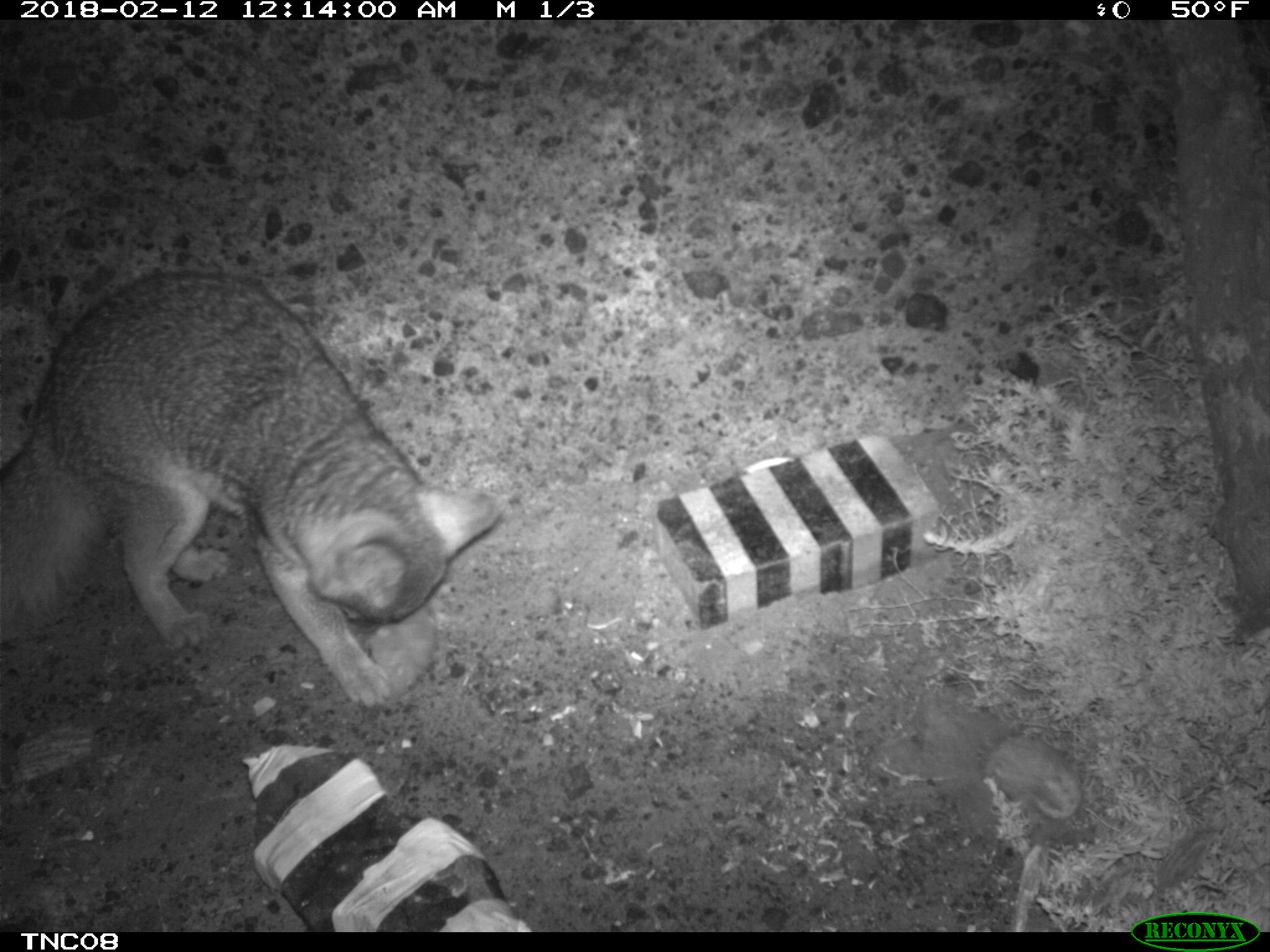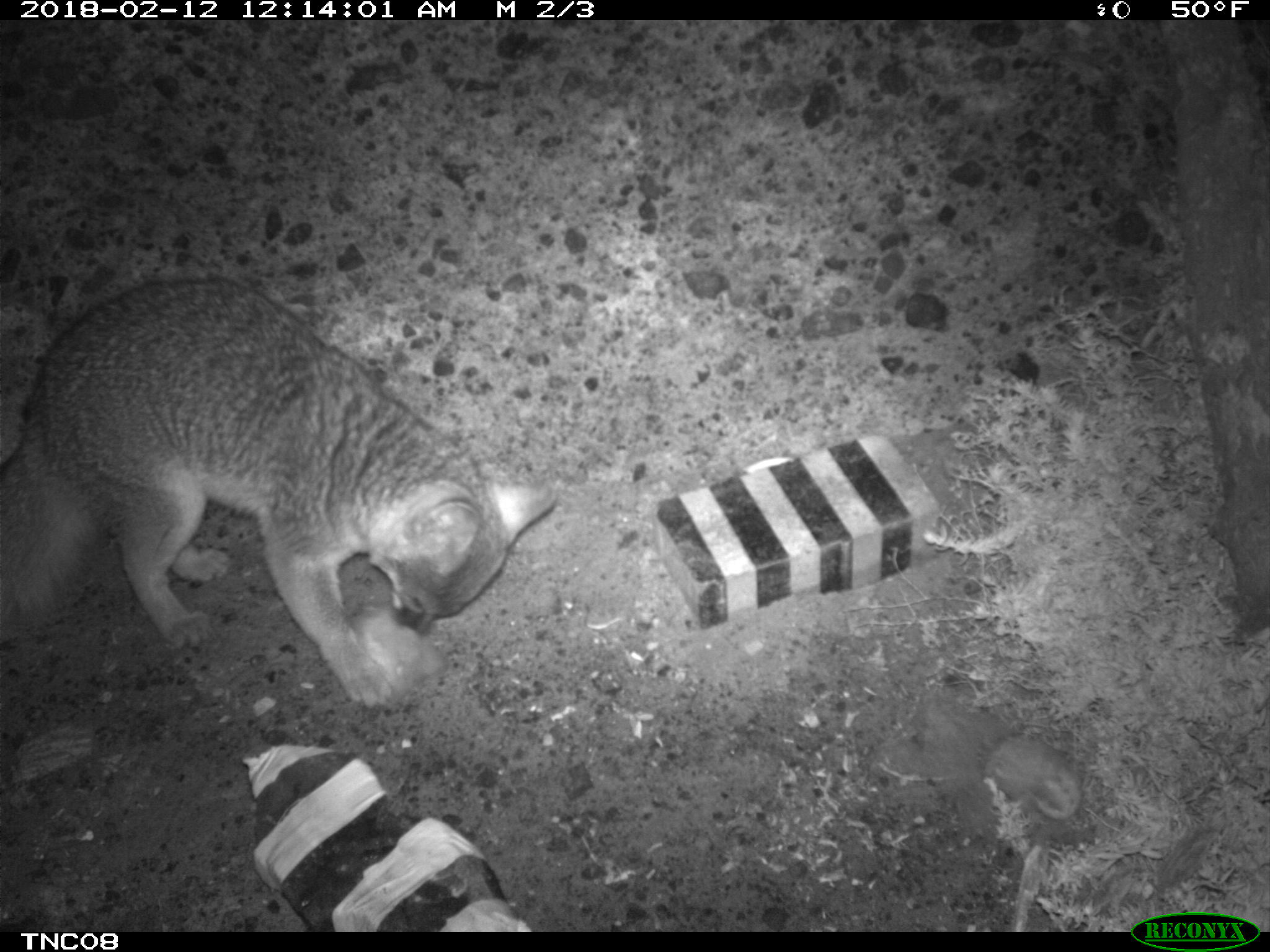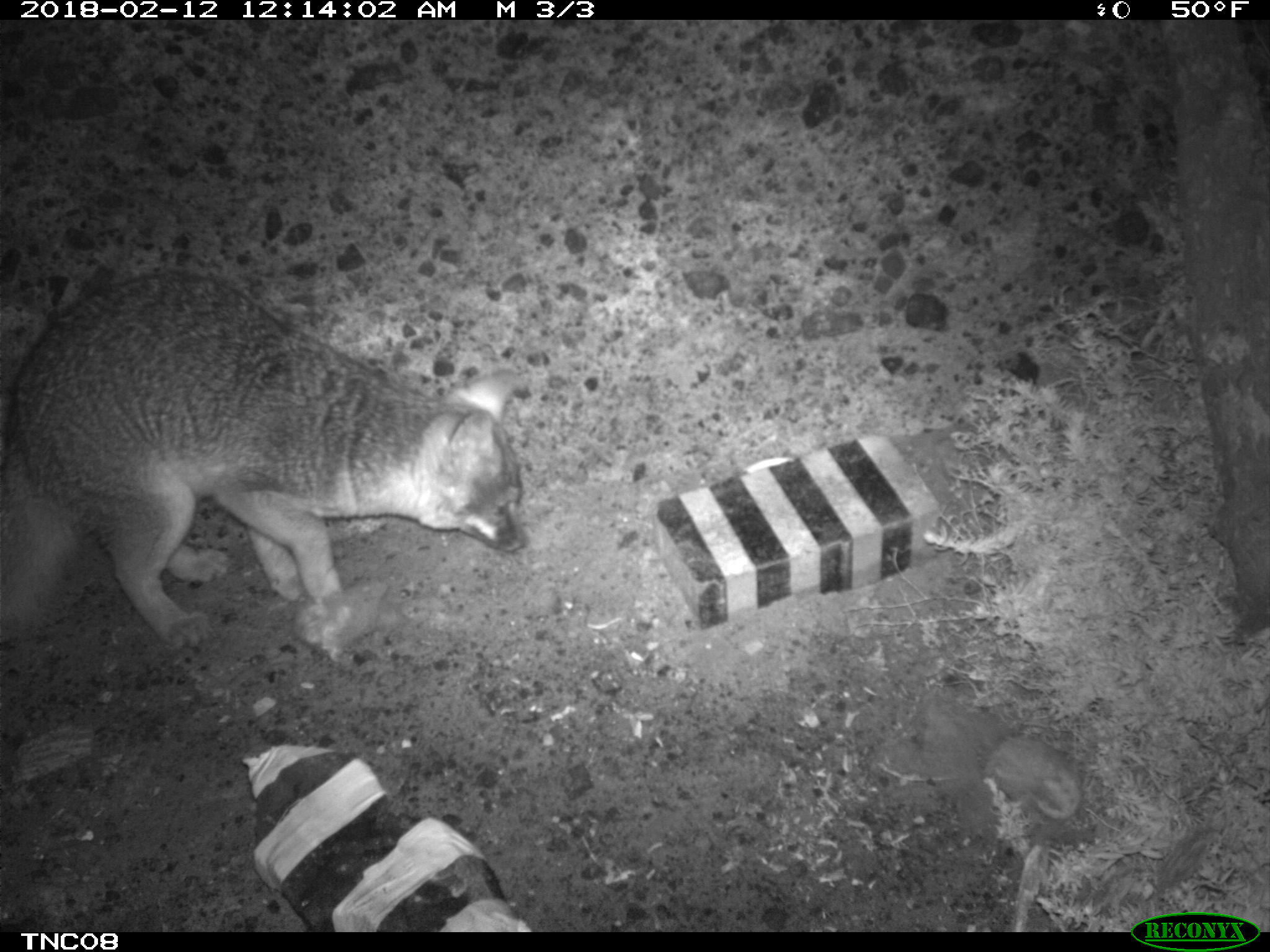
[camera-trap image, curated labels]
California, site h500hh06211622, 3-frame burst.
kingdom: Animalia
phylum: Chordata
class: Mammalia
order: Carnivora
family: Canidae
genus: Urocyon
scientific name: Urocyon littoralis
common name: island fox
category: fox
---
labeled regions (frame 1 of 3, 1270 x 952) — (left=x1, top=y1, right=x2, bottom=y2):
fox: (left=0, top=273, right=499, bottom=708)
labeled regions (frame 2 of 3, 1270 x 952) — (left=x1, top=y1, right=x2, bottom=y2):
fox: (left=0, top=277, right=557, bottom=708)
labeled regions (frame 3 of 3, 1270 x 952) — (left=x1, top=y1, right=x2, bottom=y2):
fox: (left=0, top=271, right=528, bottom=650)